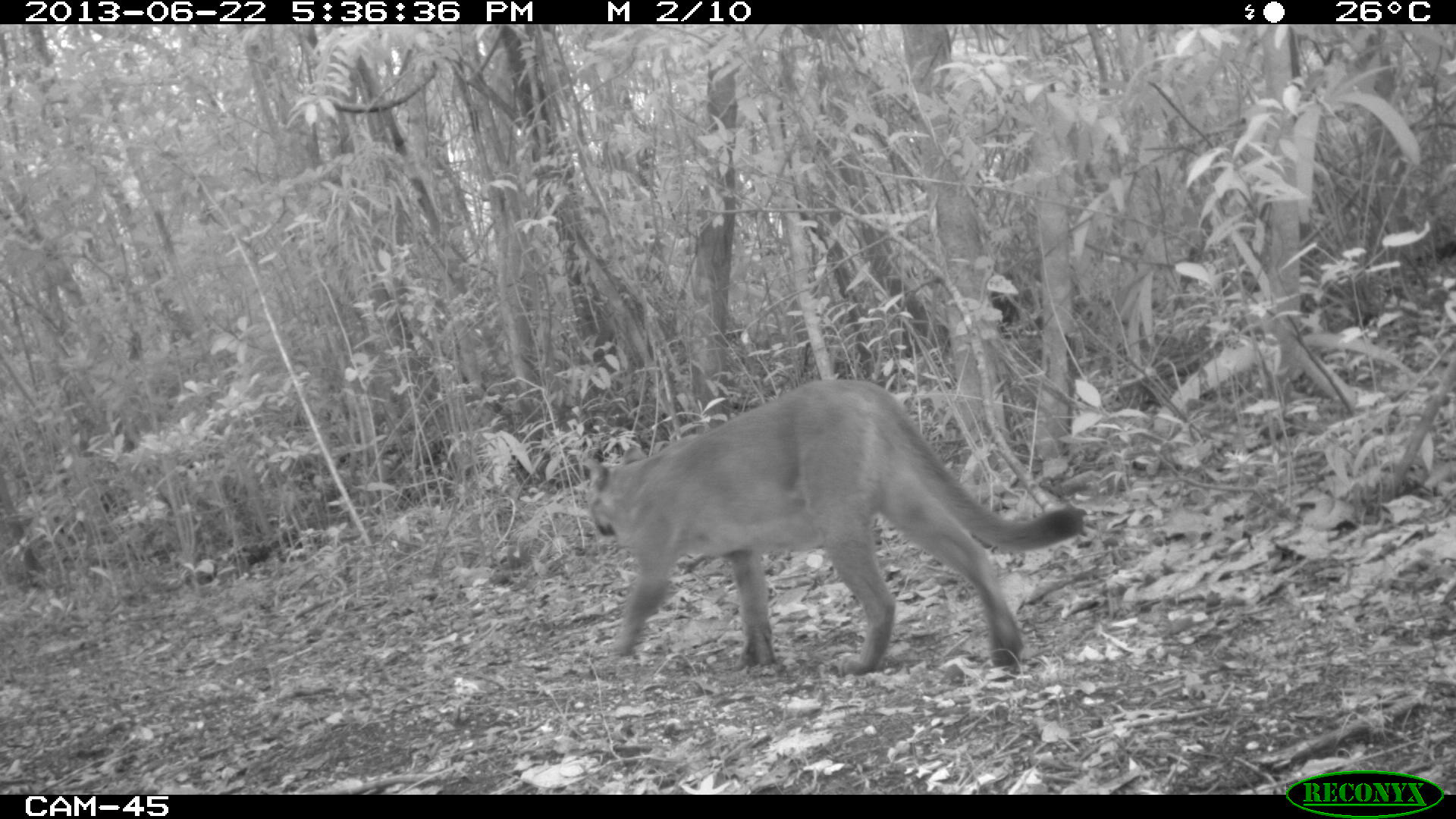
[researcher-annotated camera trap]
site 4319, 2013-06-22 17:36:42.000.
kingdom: Animalia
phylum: Chordata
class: Mammalia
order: Carnivora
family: Felidae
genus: Puma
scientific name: Puma concolor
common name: mountain lion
Puma concolor (mountain lion), count 1, sex female.